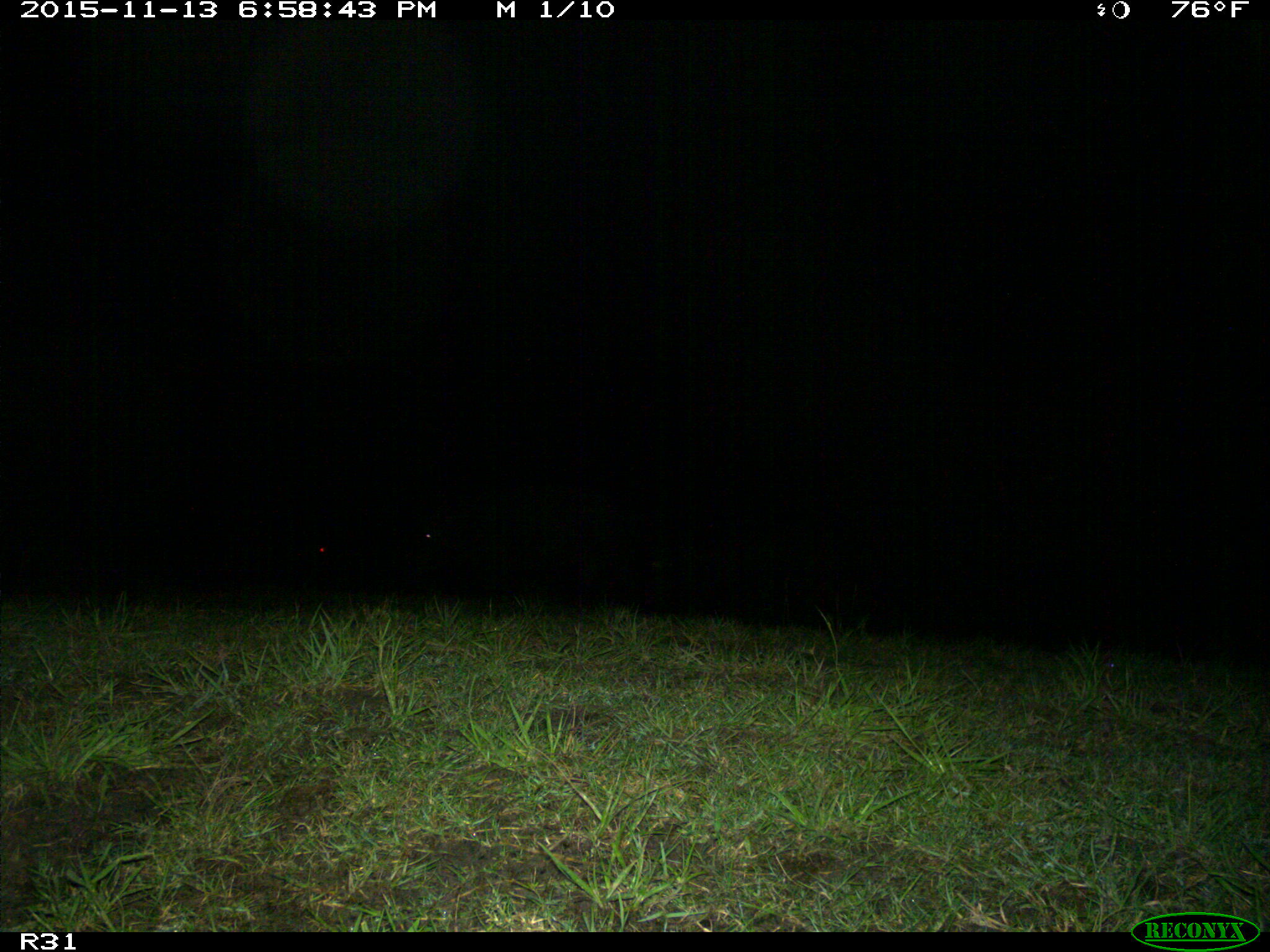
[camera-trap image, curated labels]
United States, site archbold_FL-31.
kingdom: Animalia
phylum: Chordata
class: Mammalia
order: Artiodactyla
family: Suidae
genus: Sus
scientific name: Sus scrofa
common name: wild boar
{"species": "Sus scrofa (wild boar)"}